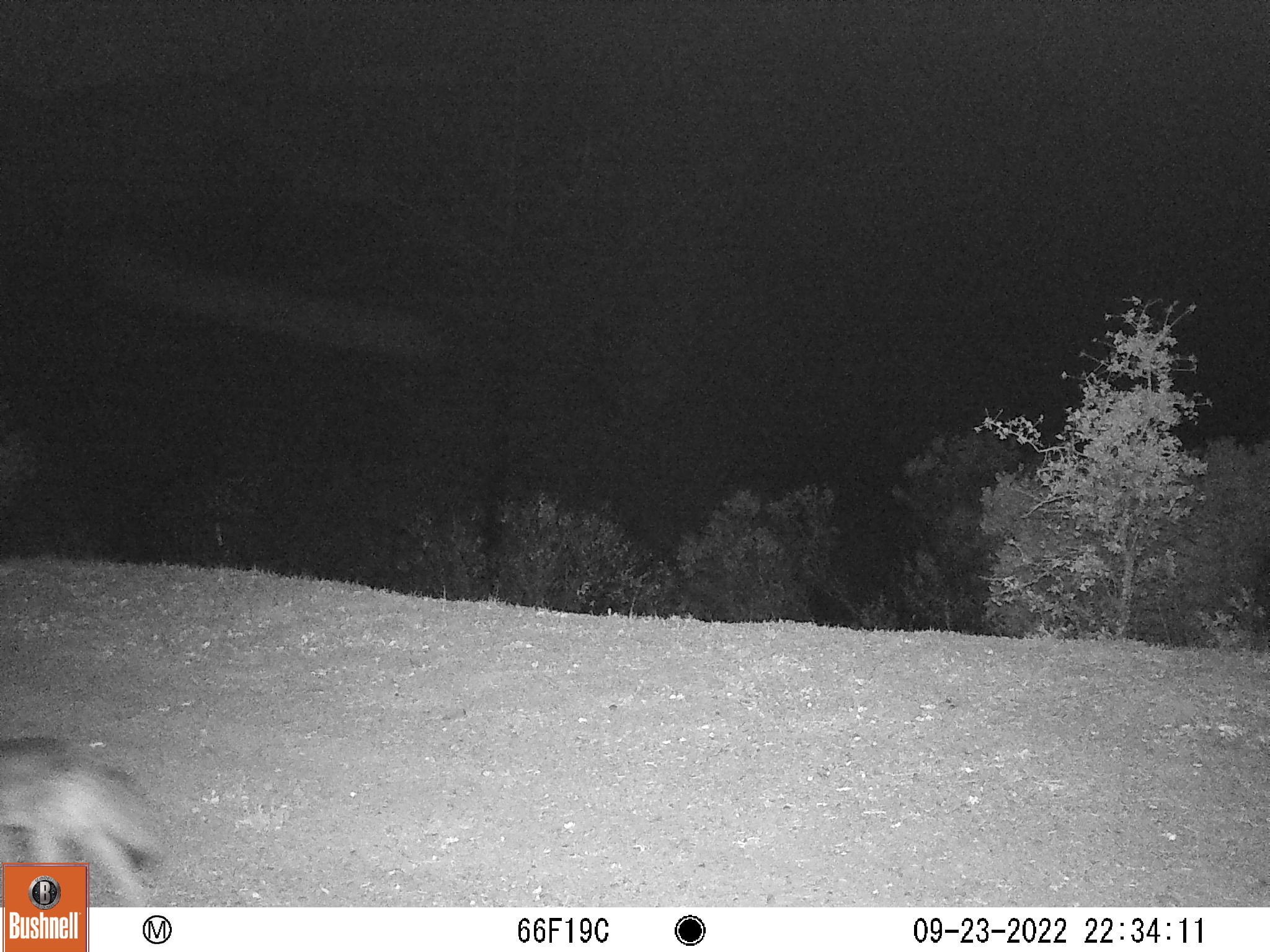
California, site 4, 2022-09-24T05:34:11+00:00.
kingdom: Animalia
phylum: Chordata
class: Mammalia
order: Carnivora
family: Canidae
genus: Canis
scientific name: Canis latrans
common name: coyote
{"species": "coyote (Canis latrans)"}